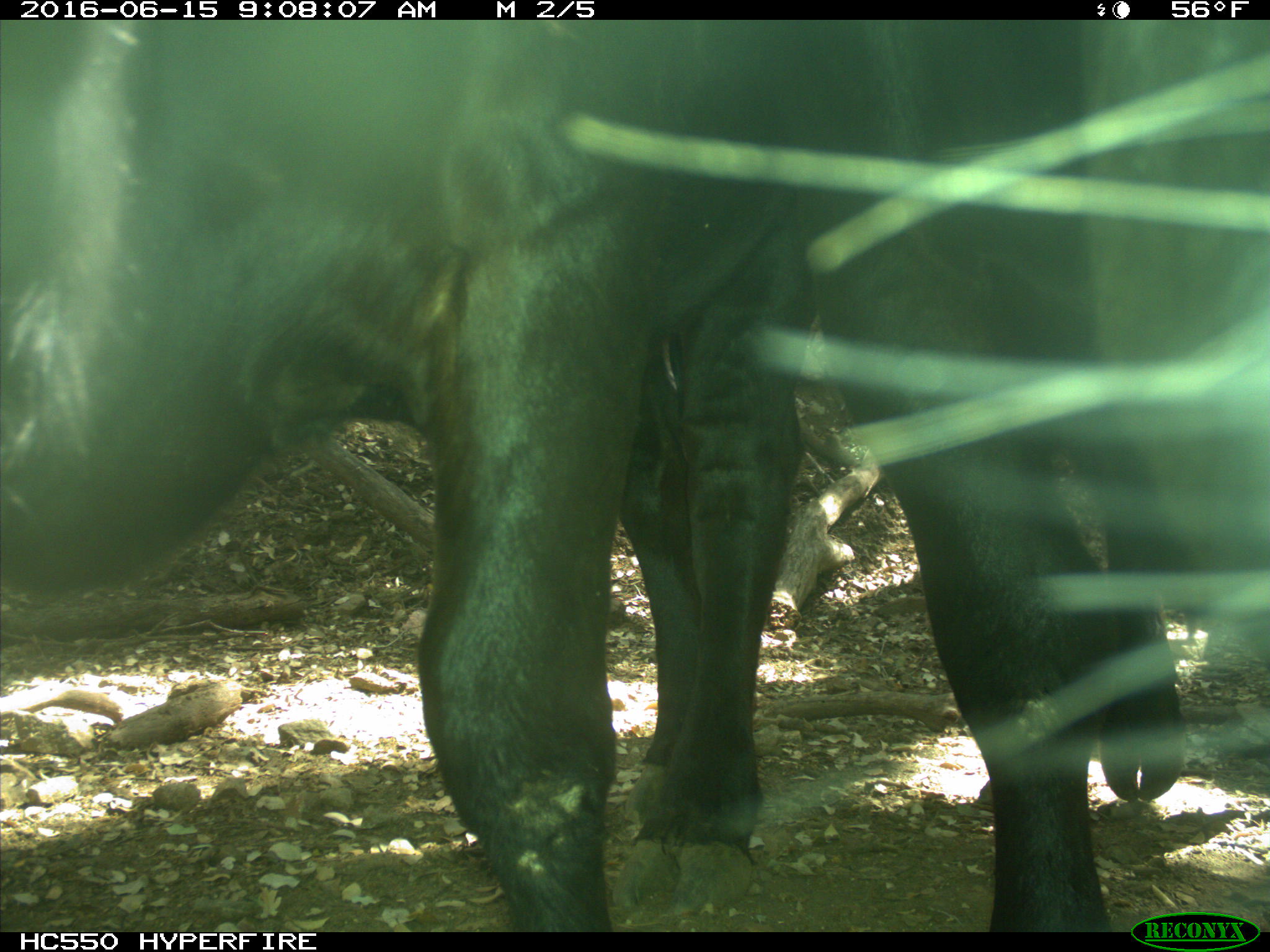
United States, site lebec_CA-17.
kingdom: Animalia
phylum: Chordata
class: Mammalia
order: Artiodactyla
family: Bovidae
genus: Bos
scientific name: Bos taurus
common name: domestic cow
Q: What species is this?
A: Bos taurus (domestic cow).